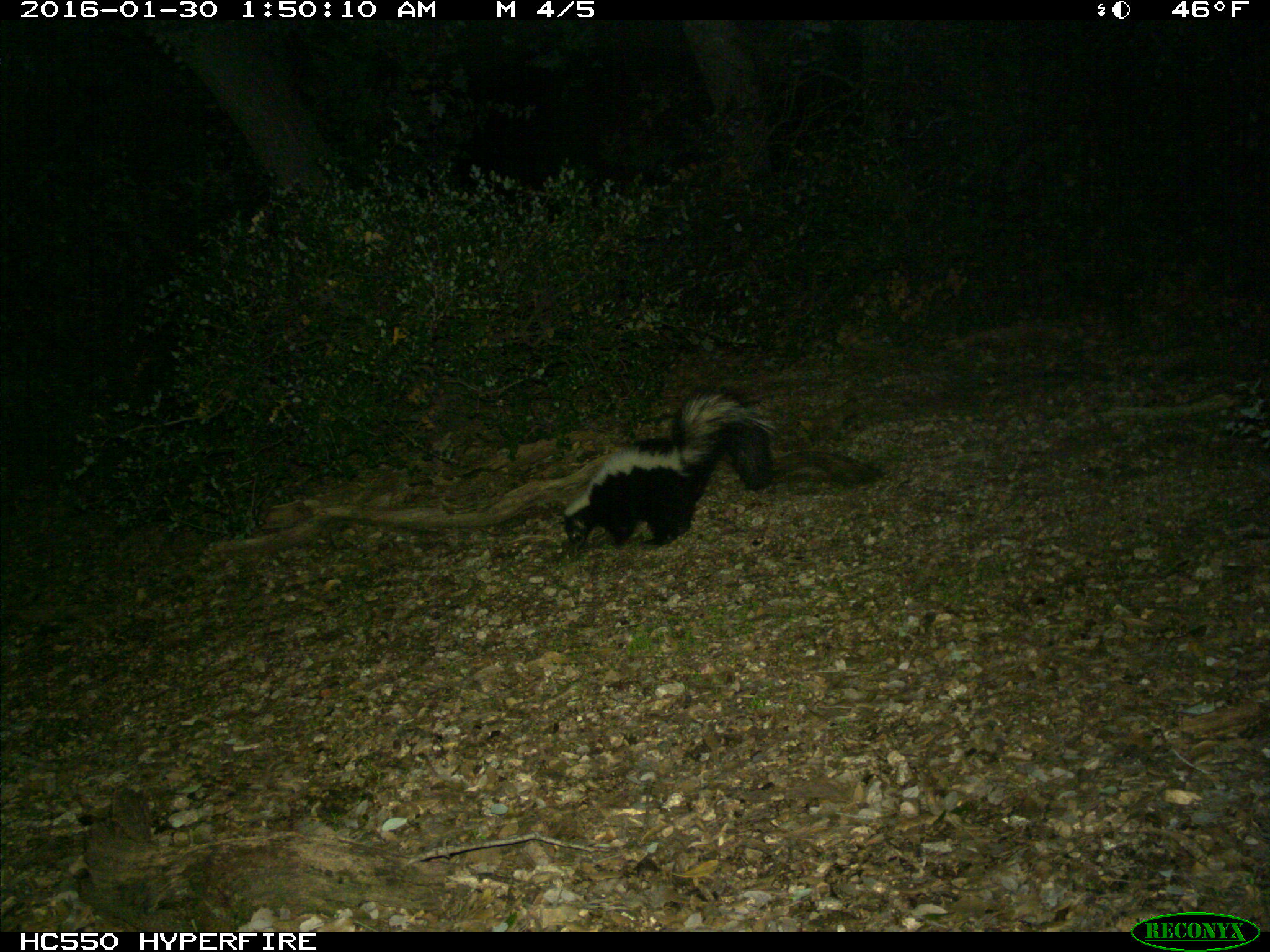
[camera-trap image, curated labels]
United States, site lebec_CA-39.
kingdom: Animalia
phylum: Chordata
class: Mammalia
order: Carnivora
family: Mephitidae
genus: Mephitis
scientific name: Mephitis mephitis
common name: striped skunk